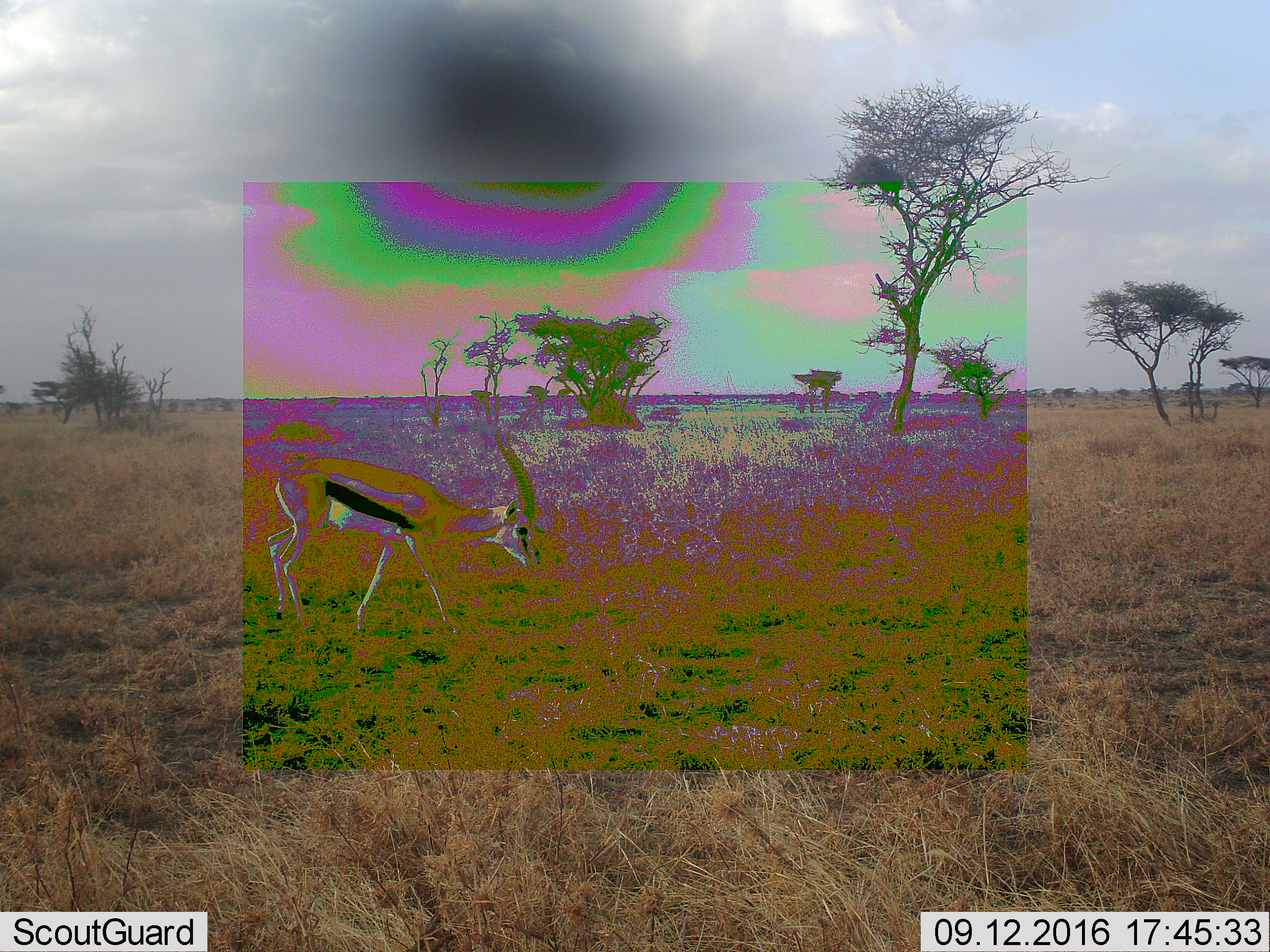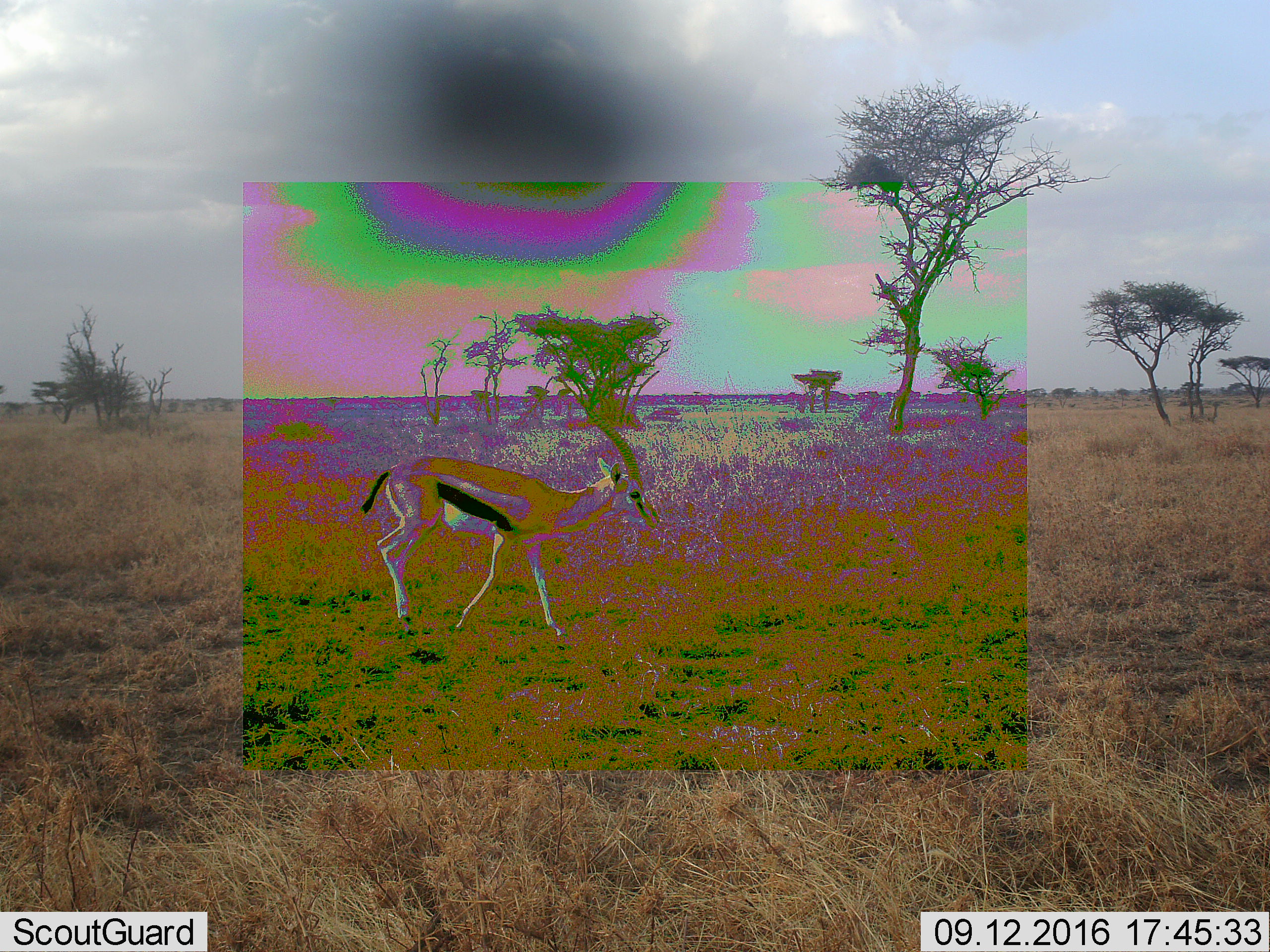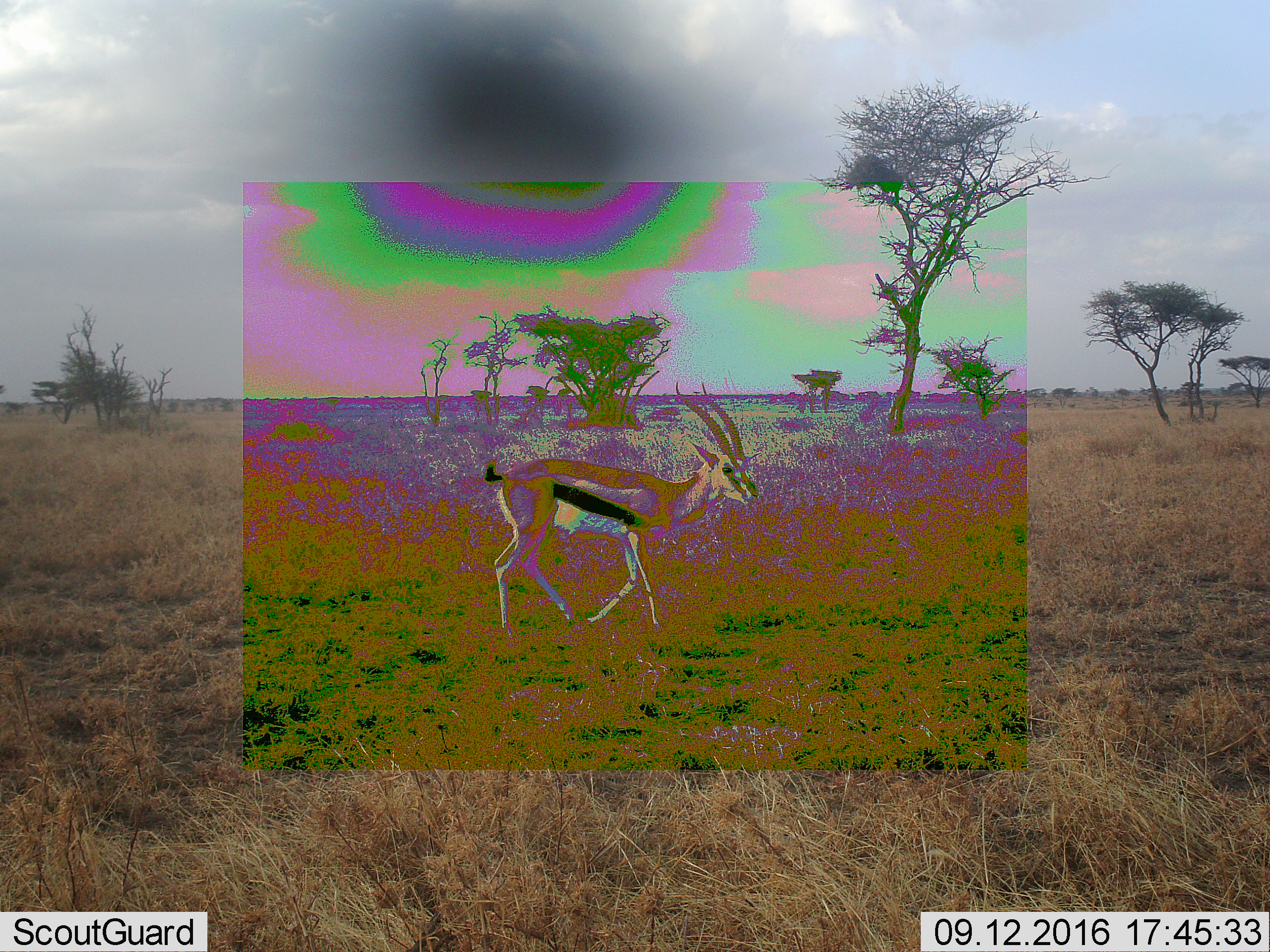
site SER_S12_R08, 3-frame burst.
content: unidentified animal